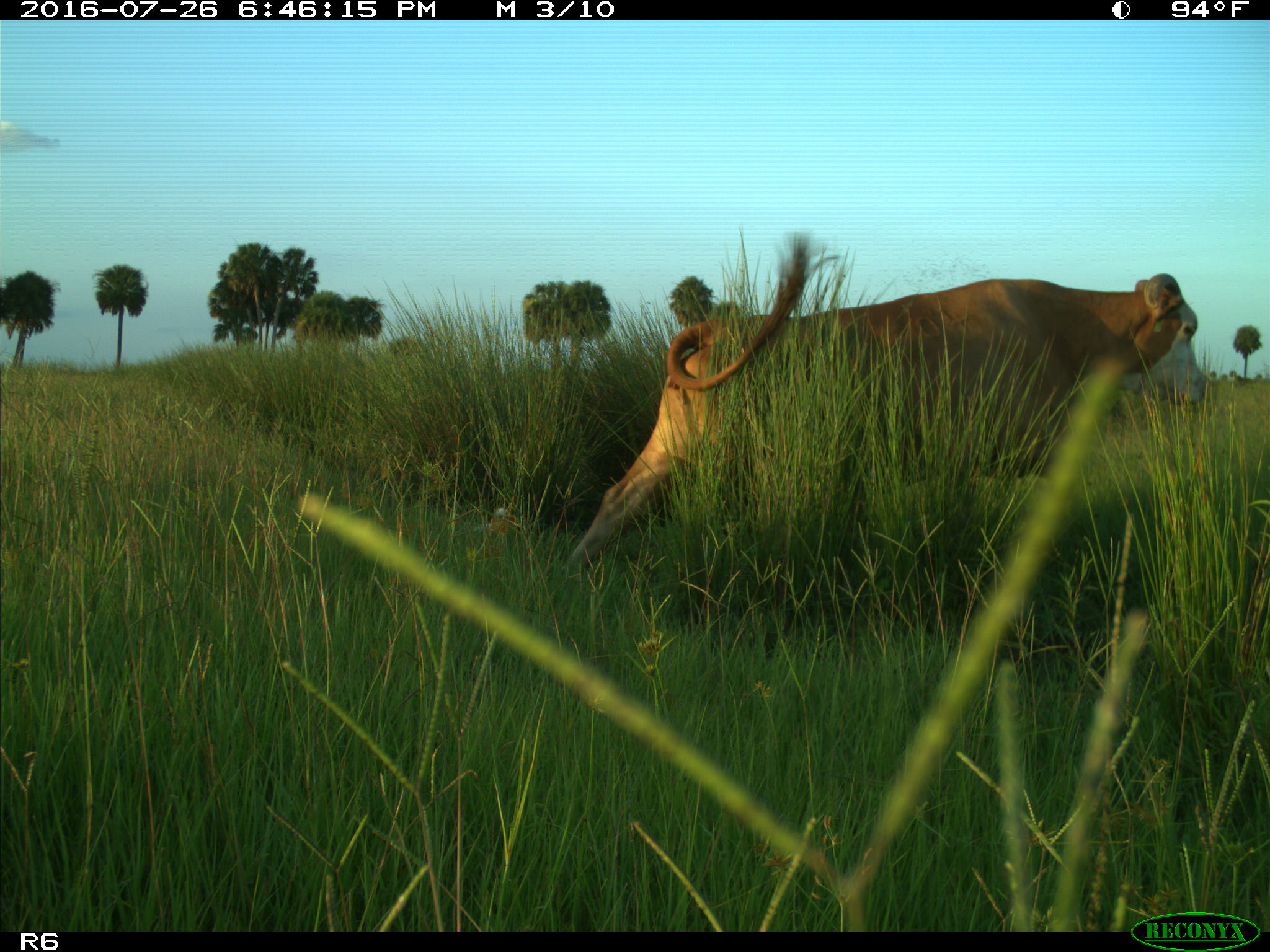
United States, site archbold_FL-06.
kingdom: Animalia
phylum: Chordata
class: Mammalia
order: Artiodactyla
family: Bovidae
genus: Bos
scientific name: Bos taurus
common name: domestic cow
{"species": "Bos taurus (domestic cow)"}